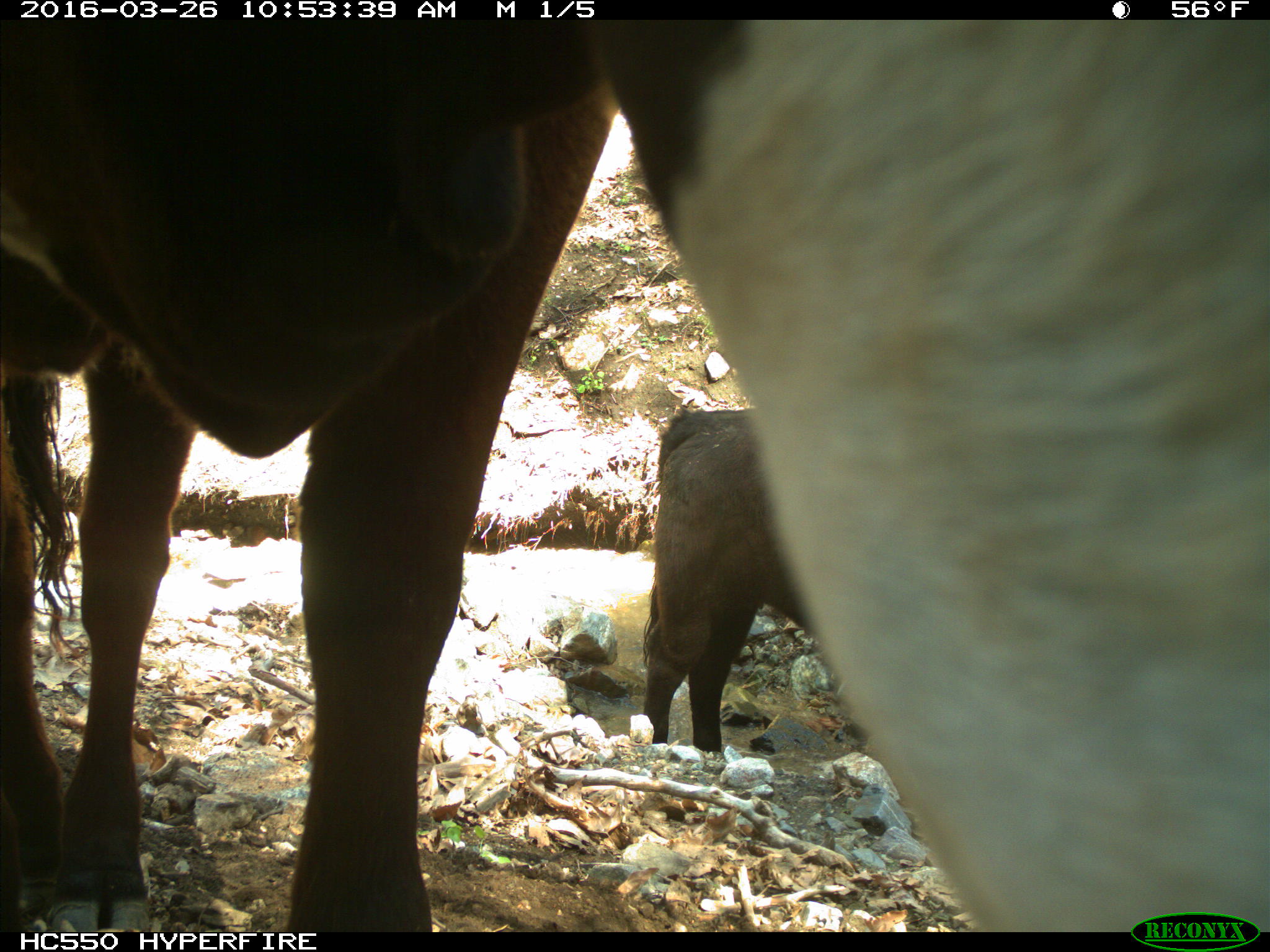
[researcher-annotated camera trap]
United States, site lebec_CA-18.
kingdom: Animalia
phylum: Chordata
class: Mammalia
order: Artiodactyla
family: Bovidae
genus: Bos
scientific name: Bos taurus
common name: domestic cow